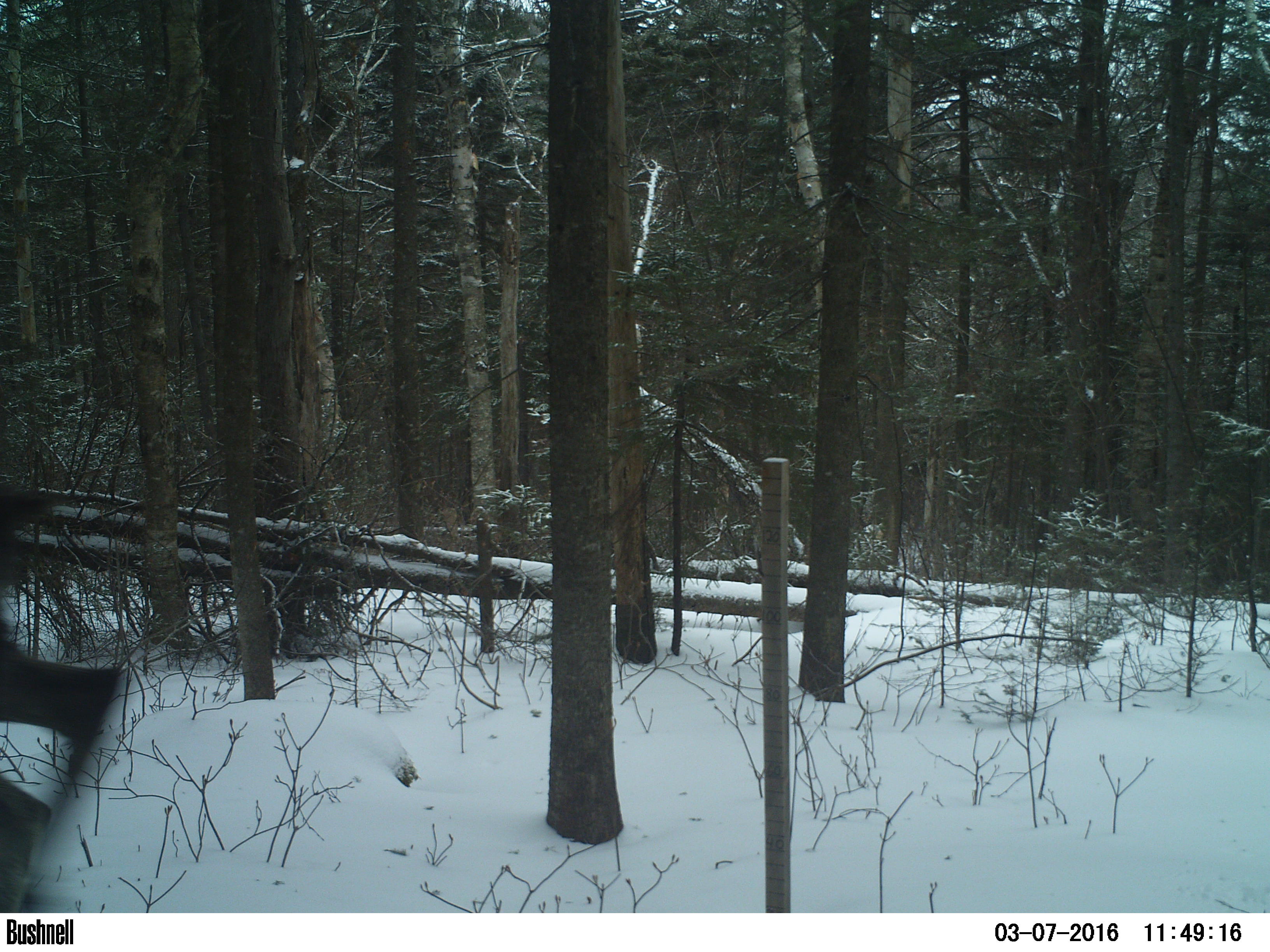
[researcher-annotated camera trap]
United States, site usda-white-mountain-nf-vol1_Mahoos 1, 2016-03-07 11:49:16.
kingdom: Animalia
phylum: Chordata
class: Mammalia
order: Artiodactyla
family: Cervidae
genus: Alces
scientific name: Alces alces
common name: moose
Moose (Alces alces).